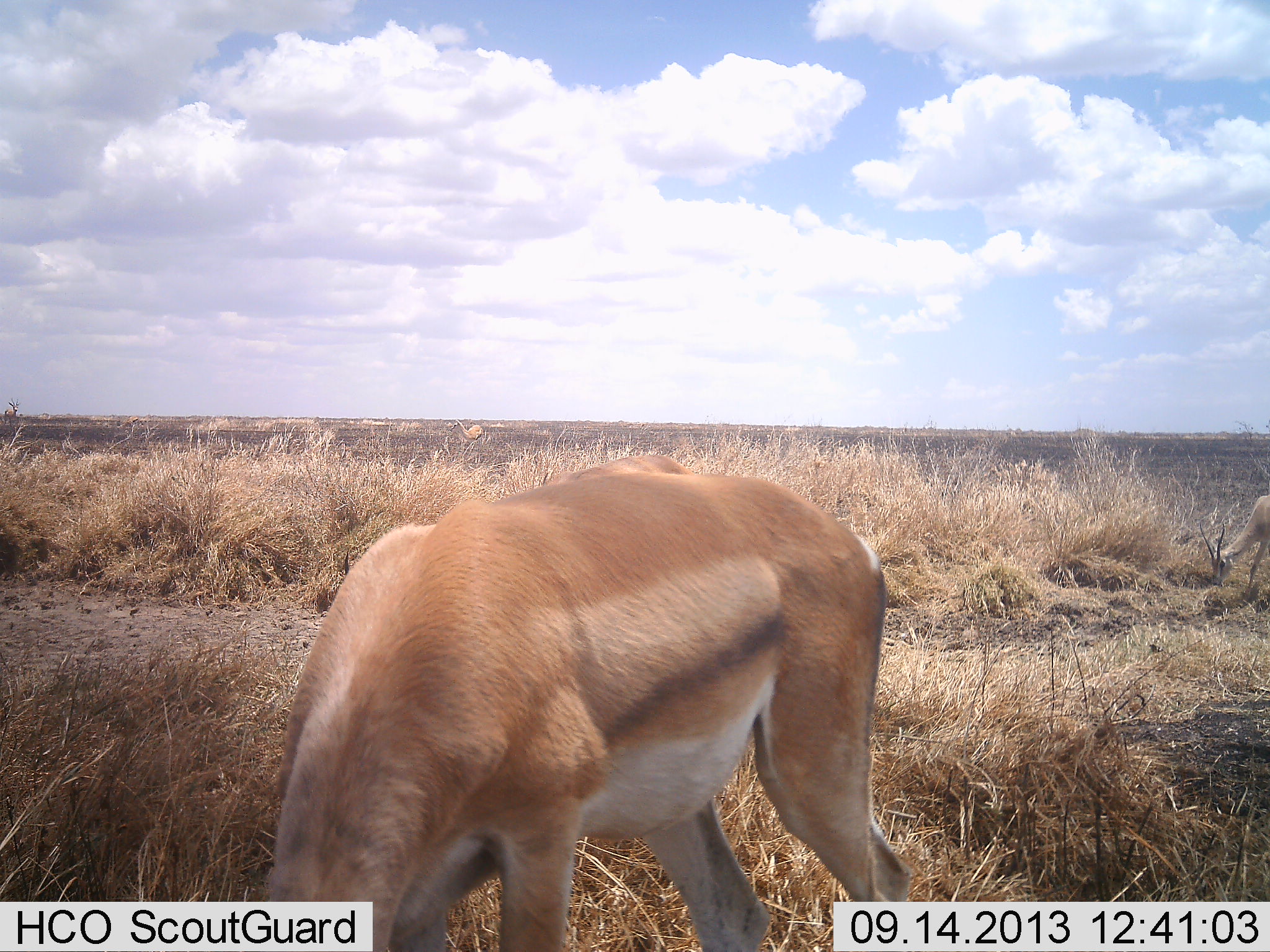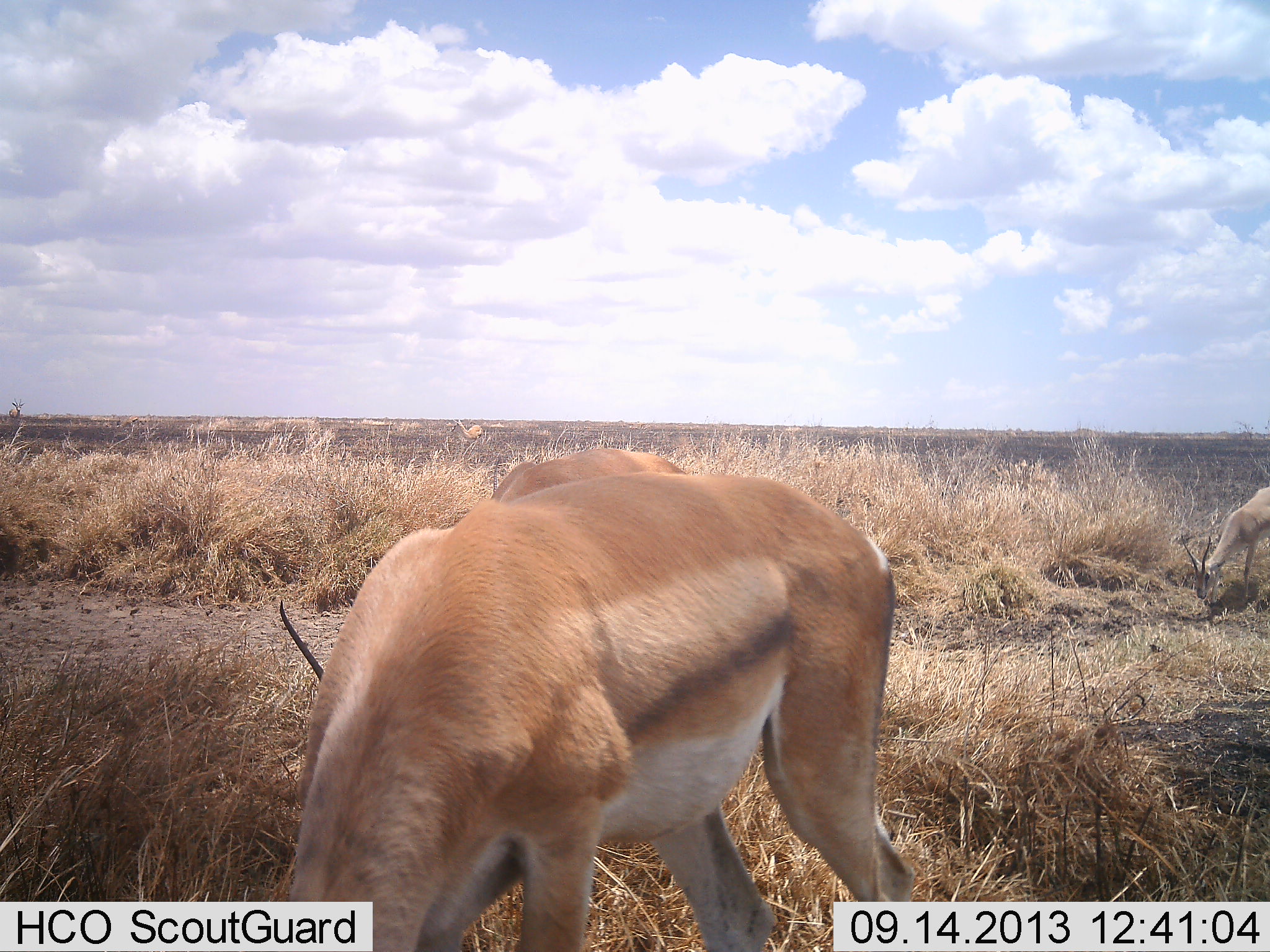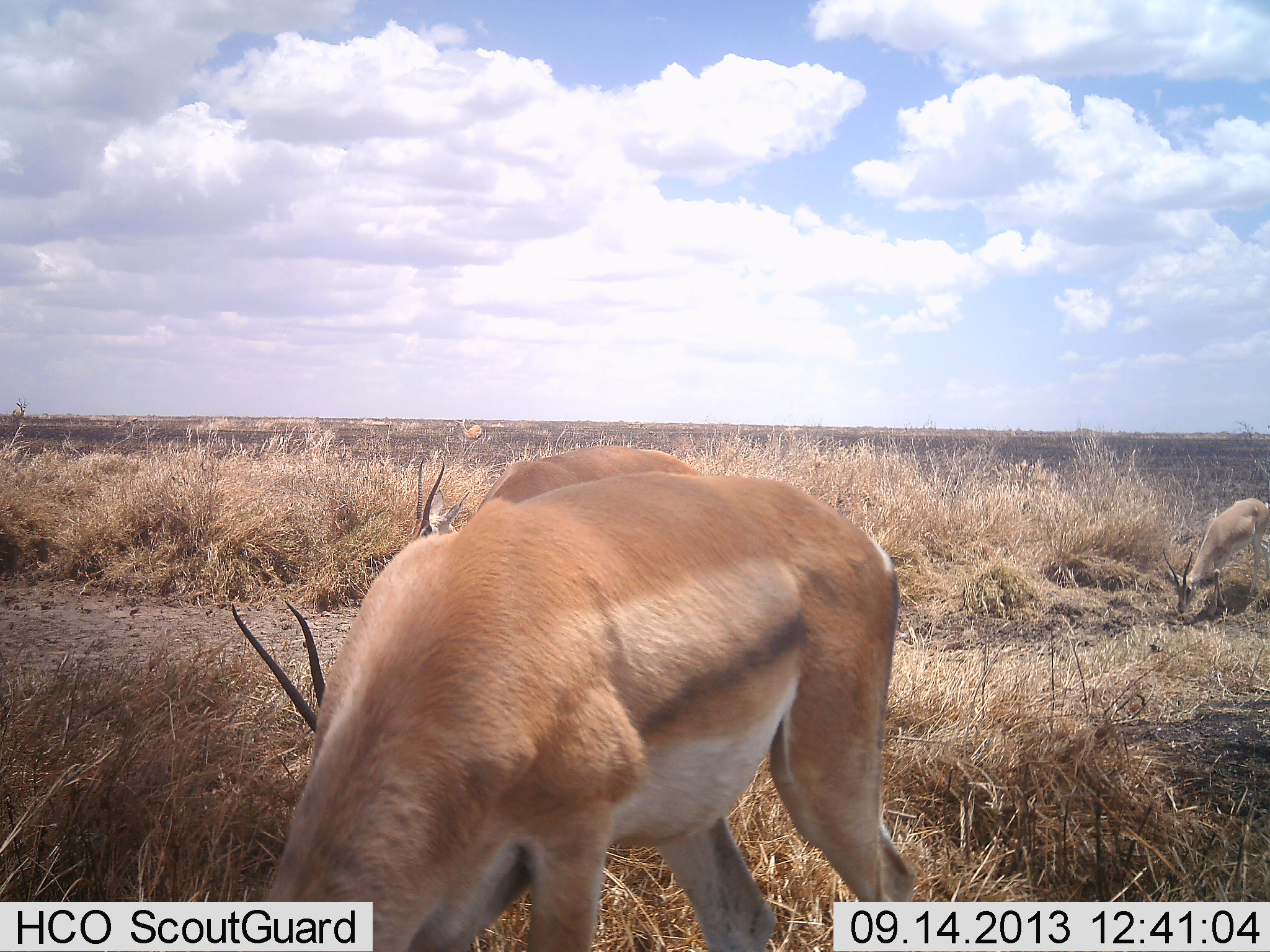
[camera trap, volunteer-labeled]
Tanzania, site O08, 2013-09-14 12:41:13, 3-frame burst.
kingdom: Animalia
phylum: Chordata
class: Mammalia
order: Artiodactyla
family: Bovidae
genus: Nanger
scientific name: Nanger granti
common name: grant's gazelle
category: gazellegrants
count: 3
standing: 22%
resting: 4%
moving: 11%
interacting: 0%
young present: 0%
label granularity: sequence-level